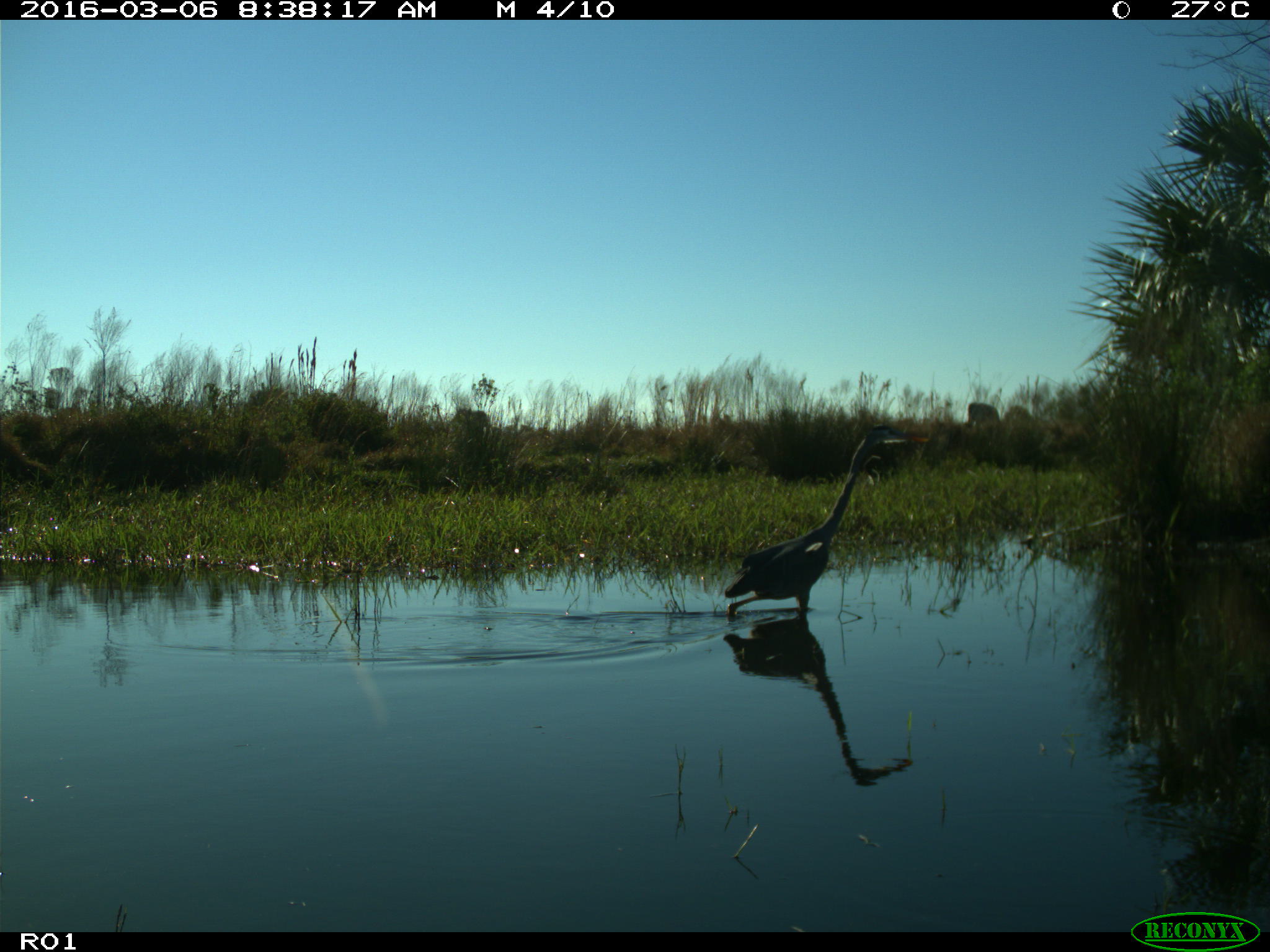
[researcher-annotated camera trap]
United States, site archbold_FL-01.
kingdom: Animalia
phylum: Chordata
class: Aves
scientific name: Aves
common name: birds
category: unidentified bird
Unidentified bird (birds) (Aves).